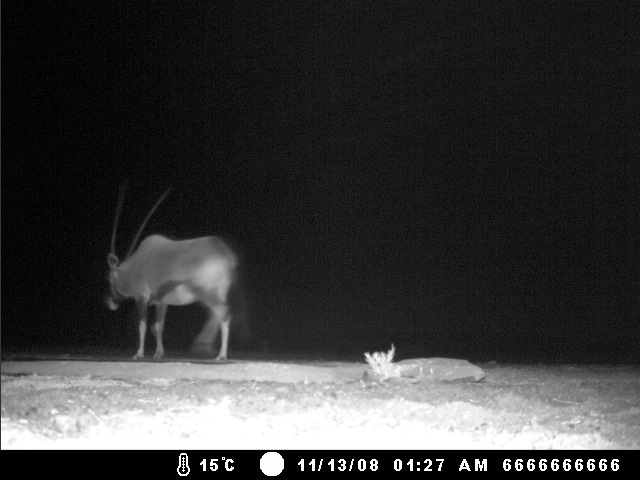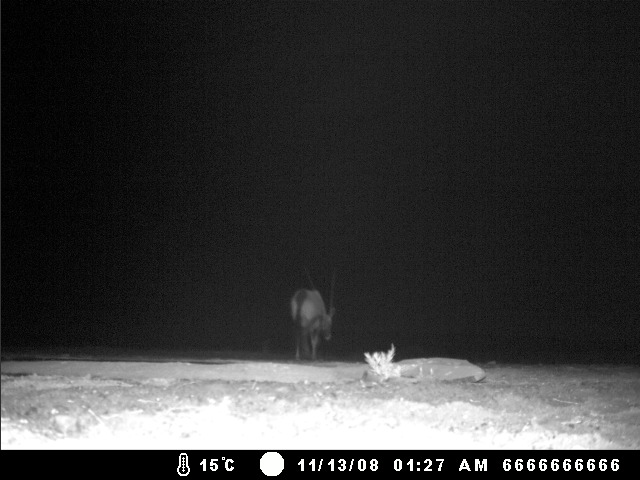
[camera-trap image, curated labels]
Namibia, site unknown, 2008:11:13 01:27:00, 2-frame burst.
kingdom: Animalia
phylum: Chordata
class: Mammalia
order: Artiodactyla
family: Bovidae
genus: Oryx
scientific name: Oryx gazella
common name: gemsbok